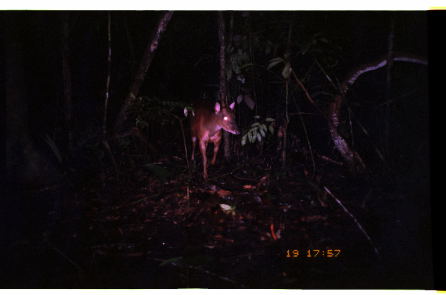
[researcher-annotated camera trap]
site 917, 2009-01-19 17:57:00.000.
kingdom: Animalia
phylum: Chordata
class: Mammalia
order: Artiodactyla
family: Cervidae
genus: Mazama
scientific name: Mazama americana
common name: red brocket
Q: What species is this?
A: Mazama americana (red brocket).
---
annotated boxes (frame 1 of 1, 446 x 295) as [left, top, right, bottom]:
mazama americana: [182, 99, 241, 181]